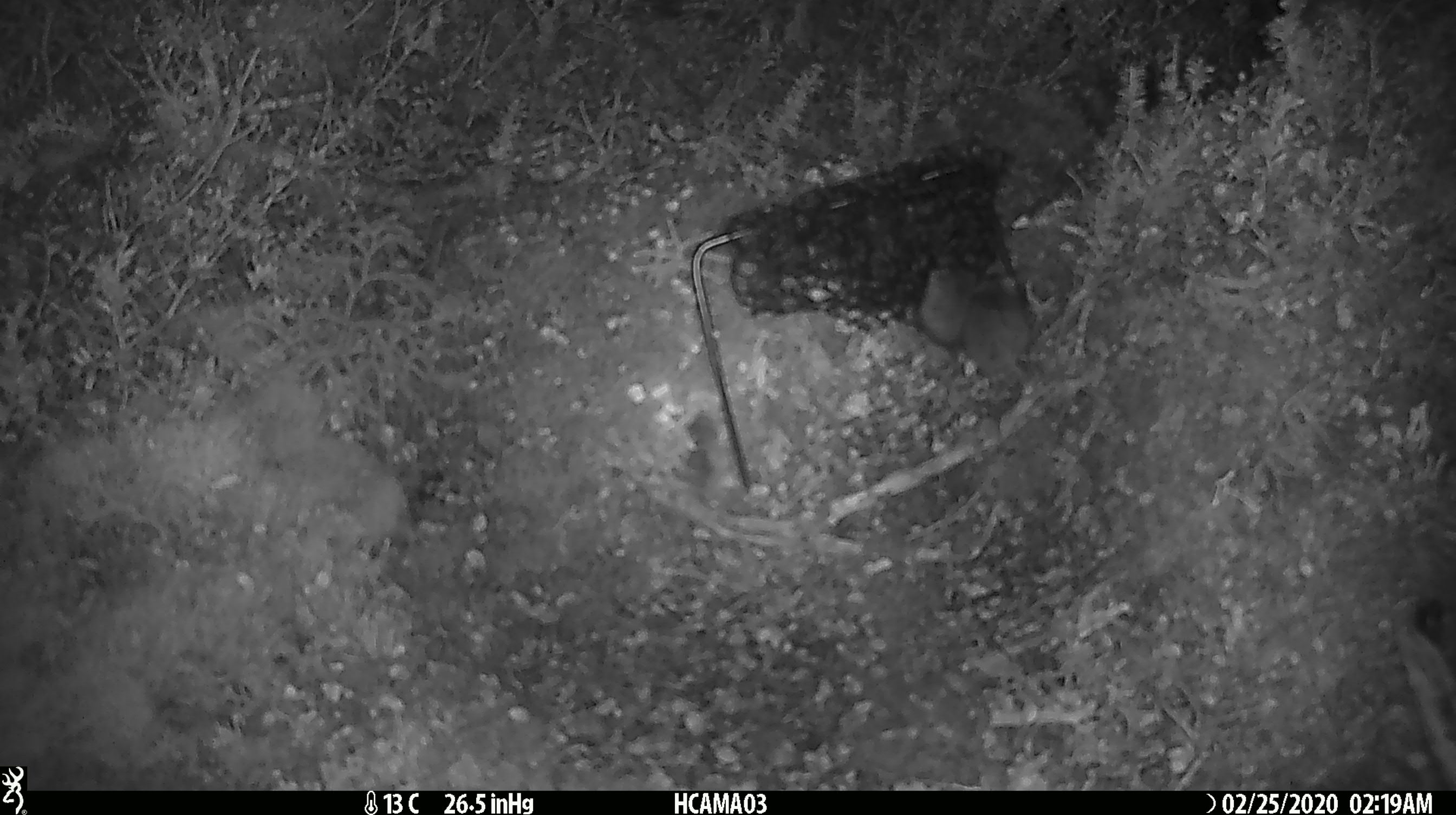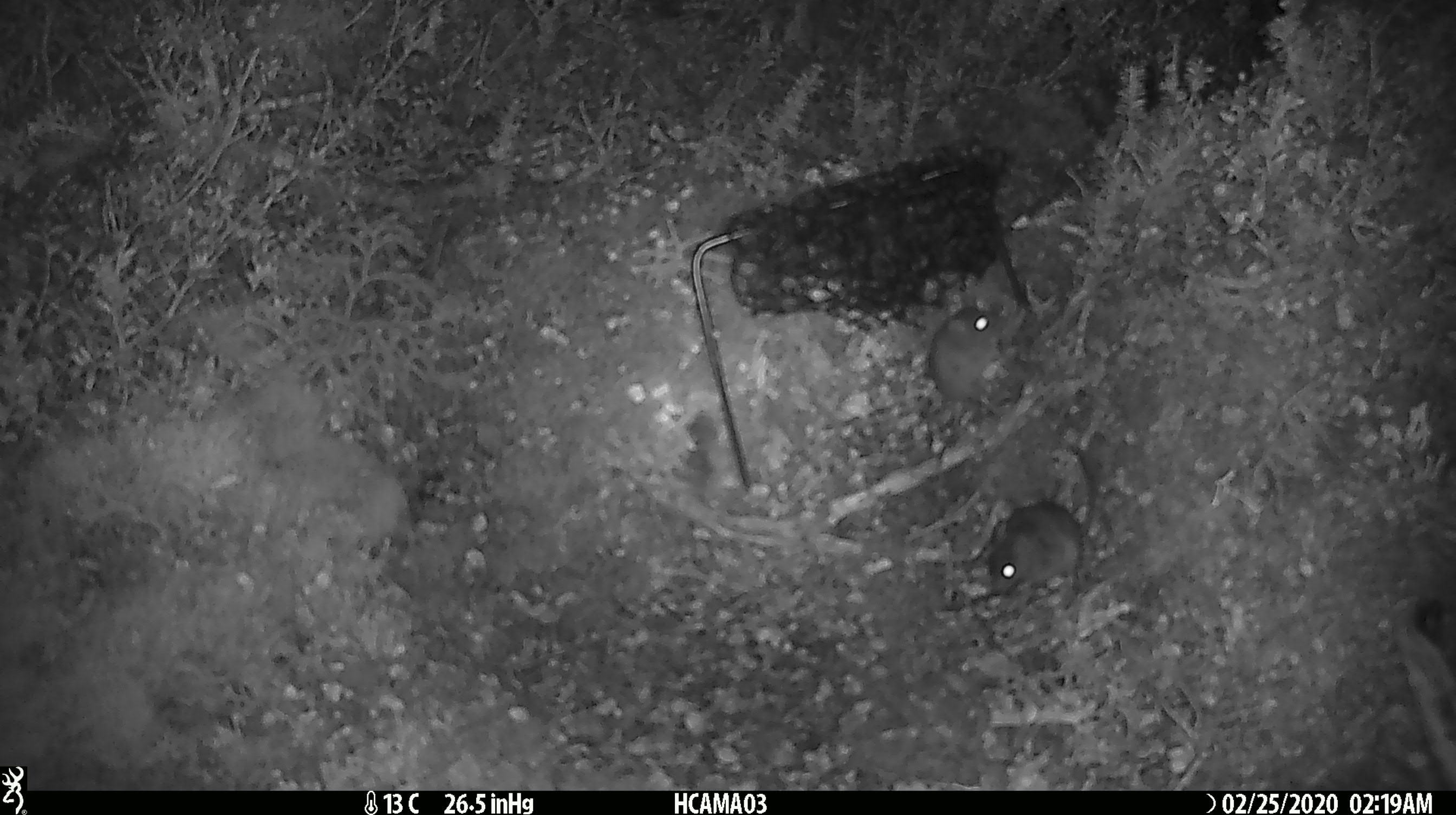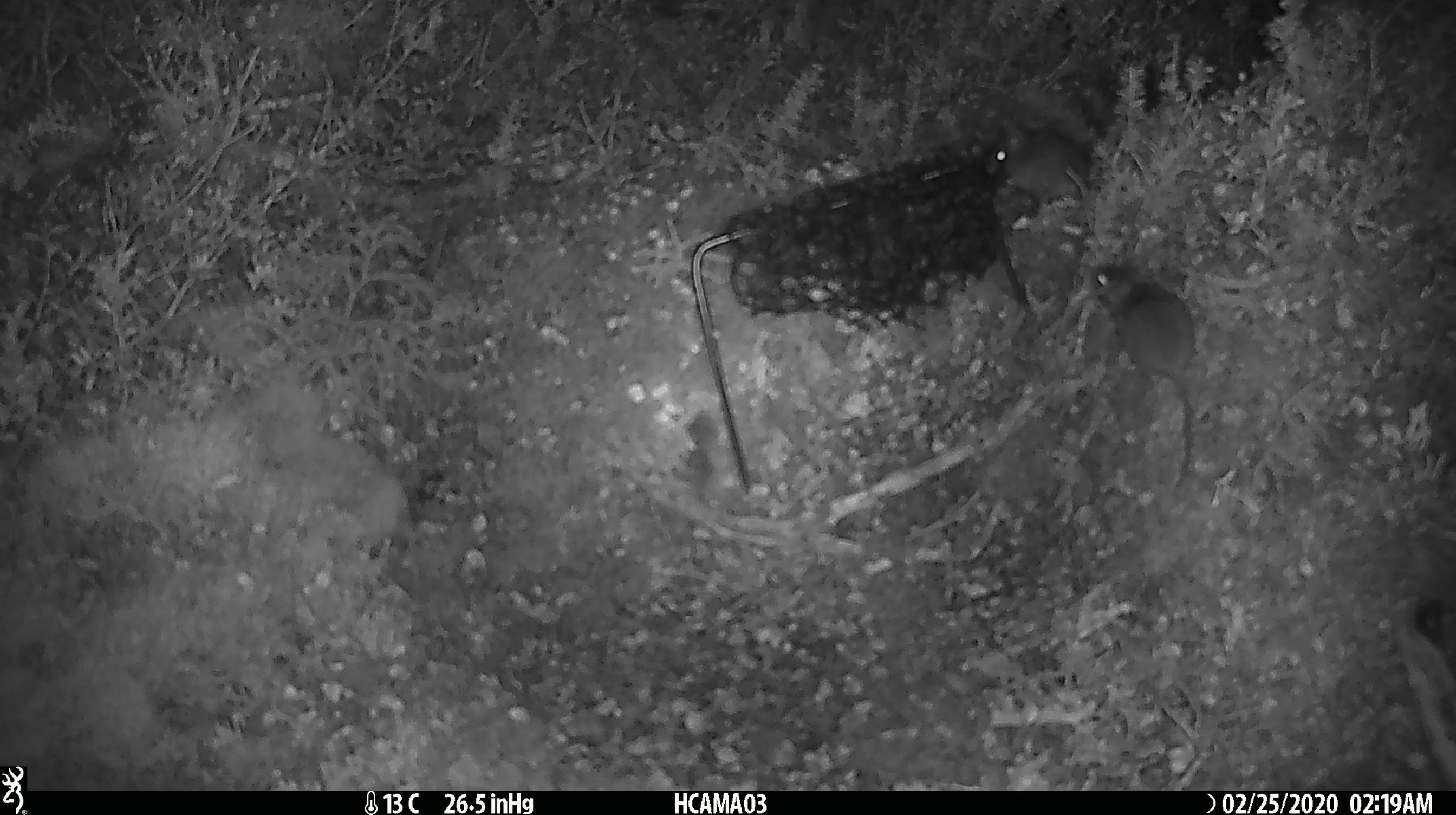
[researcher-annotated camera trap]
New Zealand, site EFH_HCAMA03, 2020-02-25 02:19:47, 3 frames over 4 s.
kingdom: Animalia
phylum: Chordata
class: Mammalia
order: Rodentia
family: Muridae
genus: Mus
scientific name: Mus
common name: mouse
Mouse (Mus).